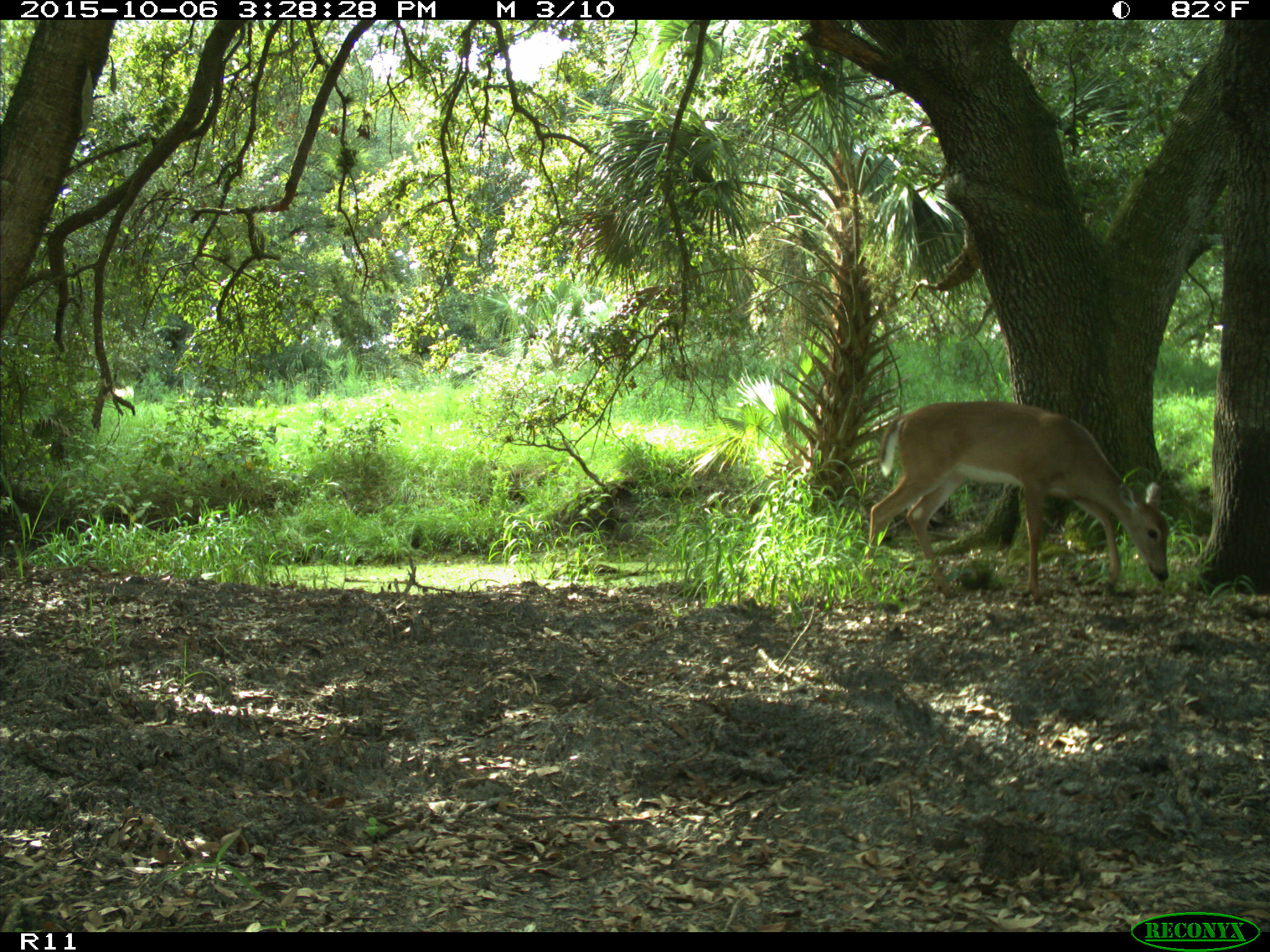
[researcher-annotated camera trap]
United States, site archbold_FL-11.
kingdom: Animalia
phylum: Chordata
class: Mammalia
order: Artiodactyla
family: Cervidae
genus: Odocoileus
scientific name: Odocoileus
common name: deer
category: unidentified deer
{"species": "unidentified deer (deer) (Odocoileus)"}